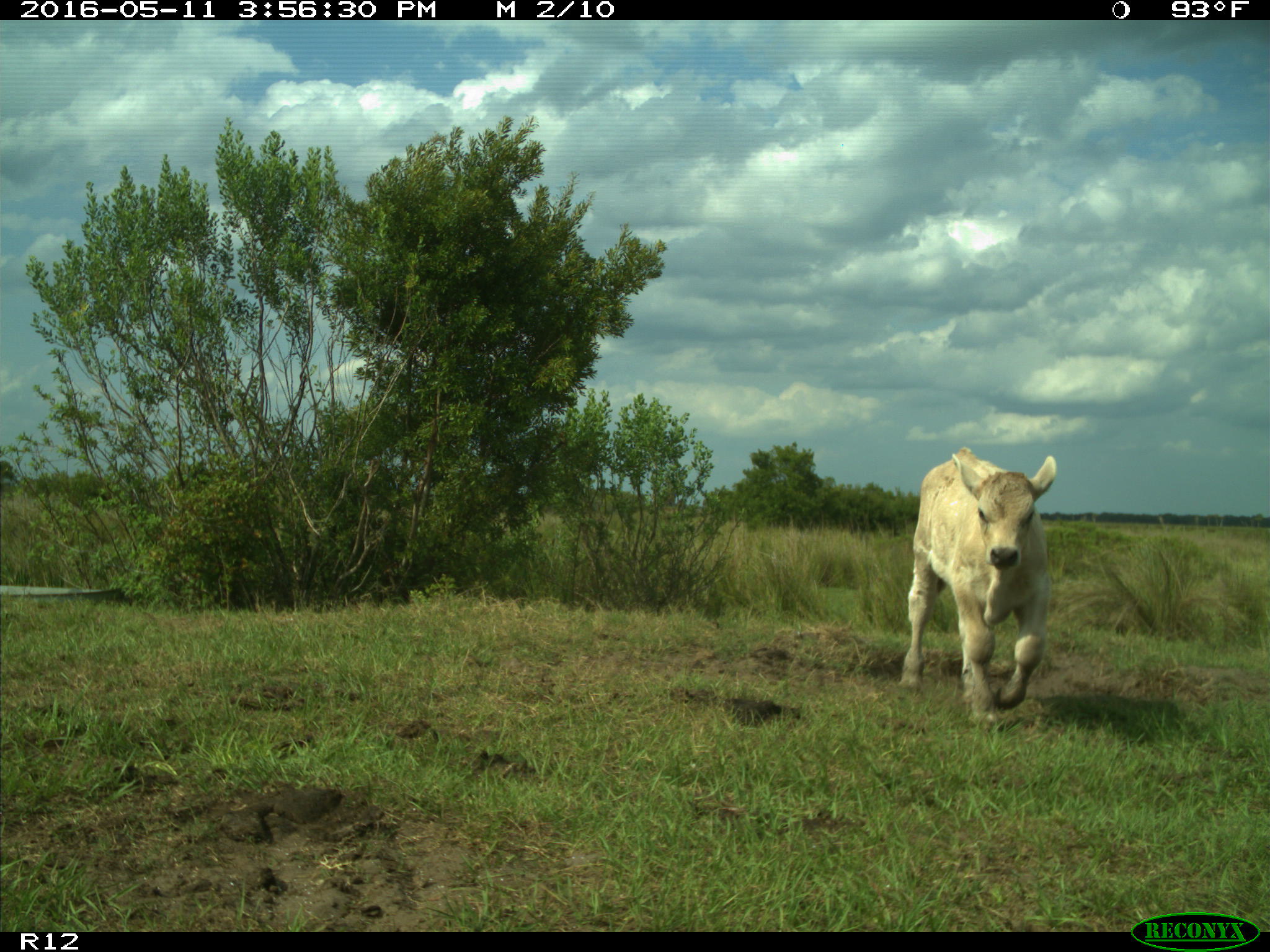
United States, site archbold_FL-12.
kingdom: Animalia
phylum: Chordata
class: Mammalia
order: Artiodactyla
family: Bovidae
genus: Bos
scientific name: Bos taurus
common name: domestic cow